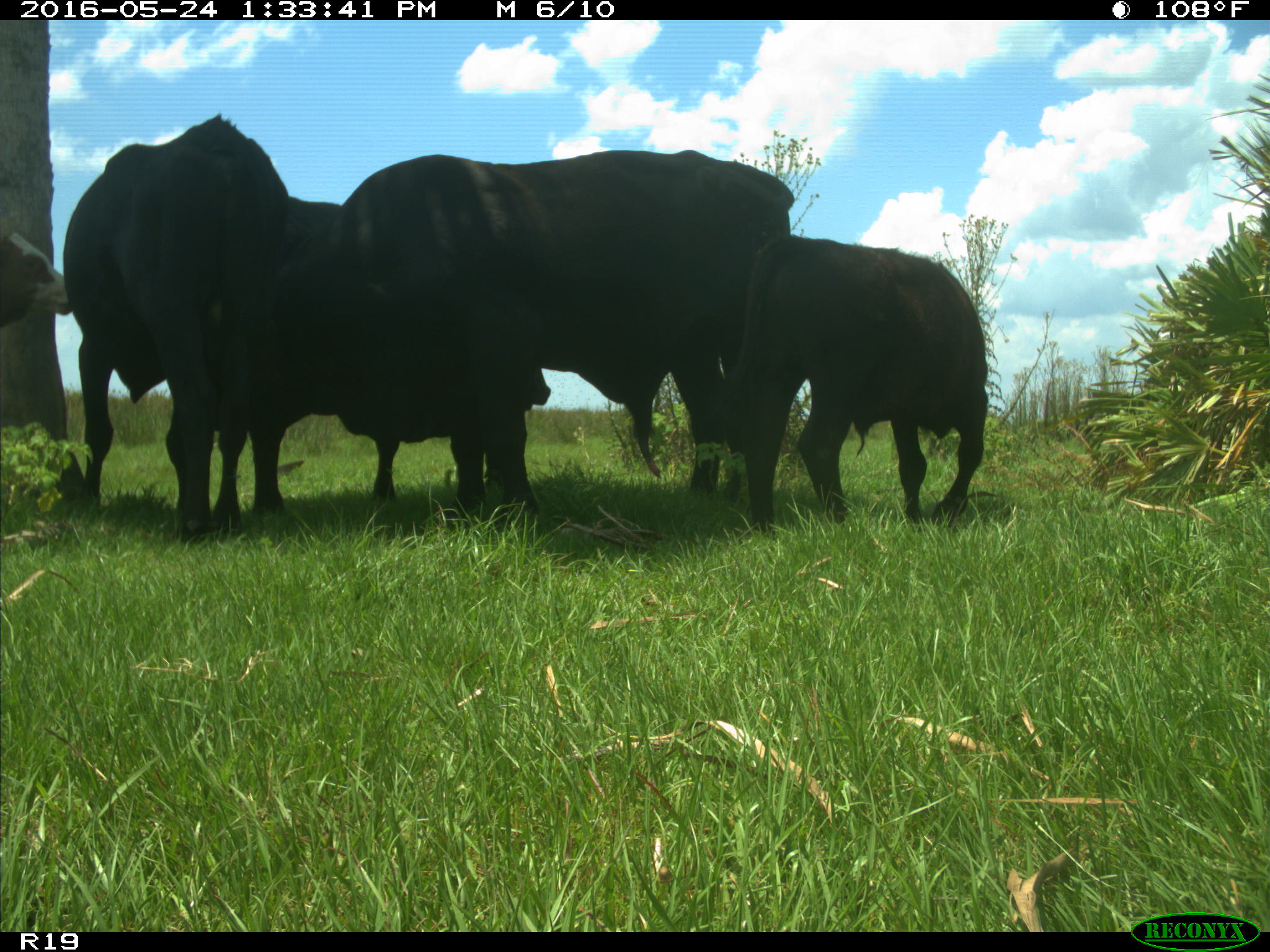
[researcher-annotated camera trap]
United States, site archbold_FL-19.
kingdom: Animalia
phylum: Chordata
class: Mammalia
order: Artiodactyla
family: Bovidae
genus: Bos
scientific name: Bos taurus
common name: domestic cow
Bos taurus (domestic cow).